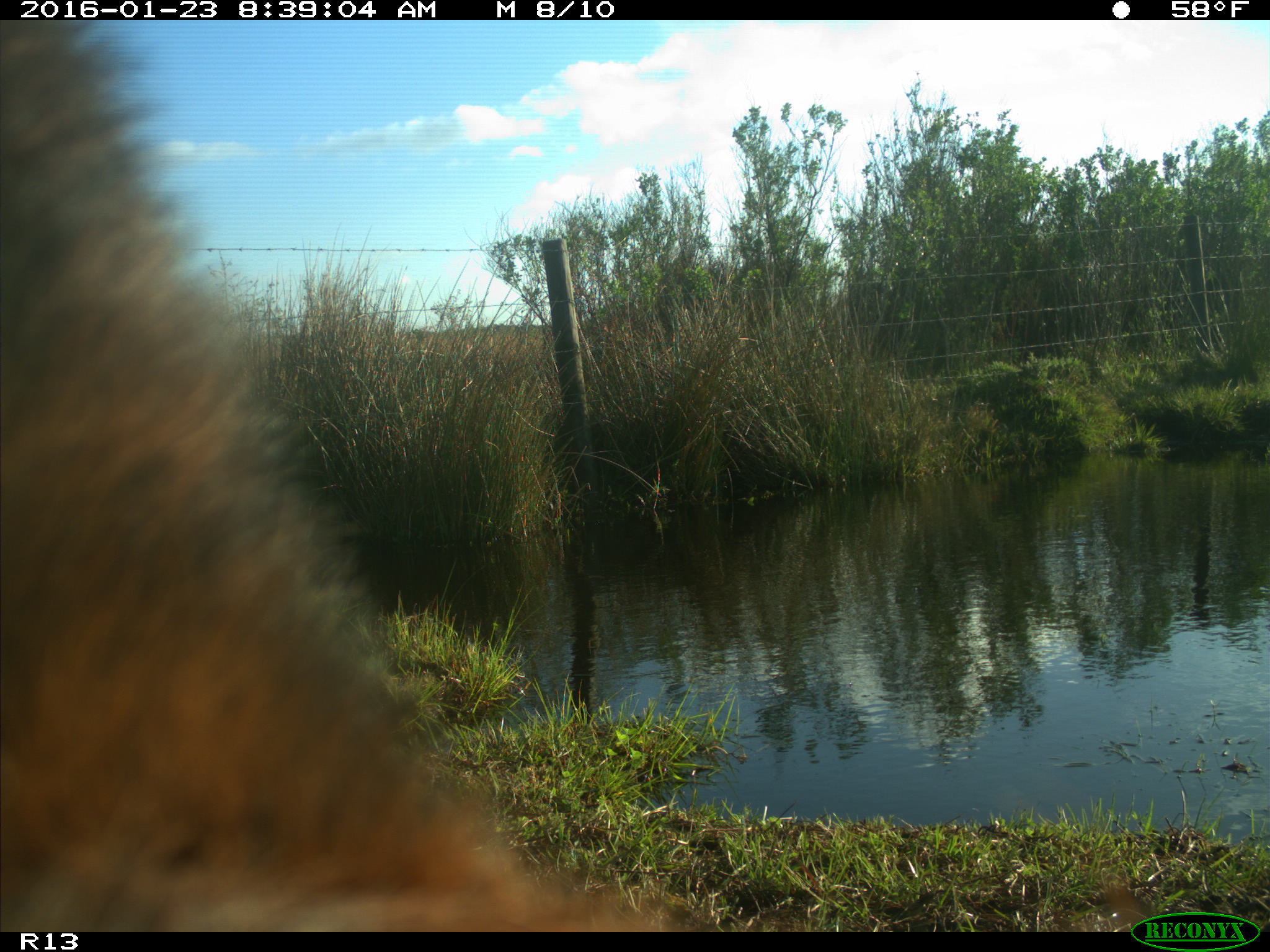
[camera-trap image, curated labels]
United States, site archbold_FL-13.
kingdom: Animalia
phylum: Chordata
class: Mammalia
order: Artiodactyla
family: Bovidae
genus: Bos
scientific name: Bos taurus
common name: domestic cow